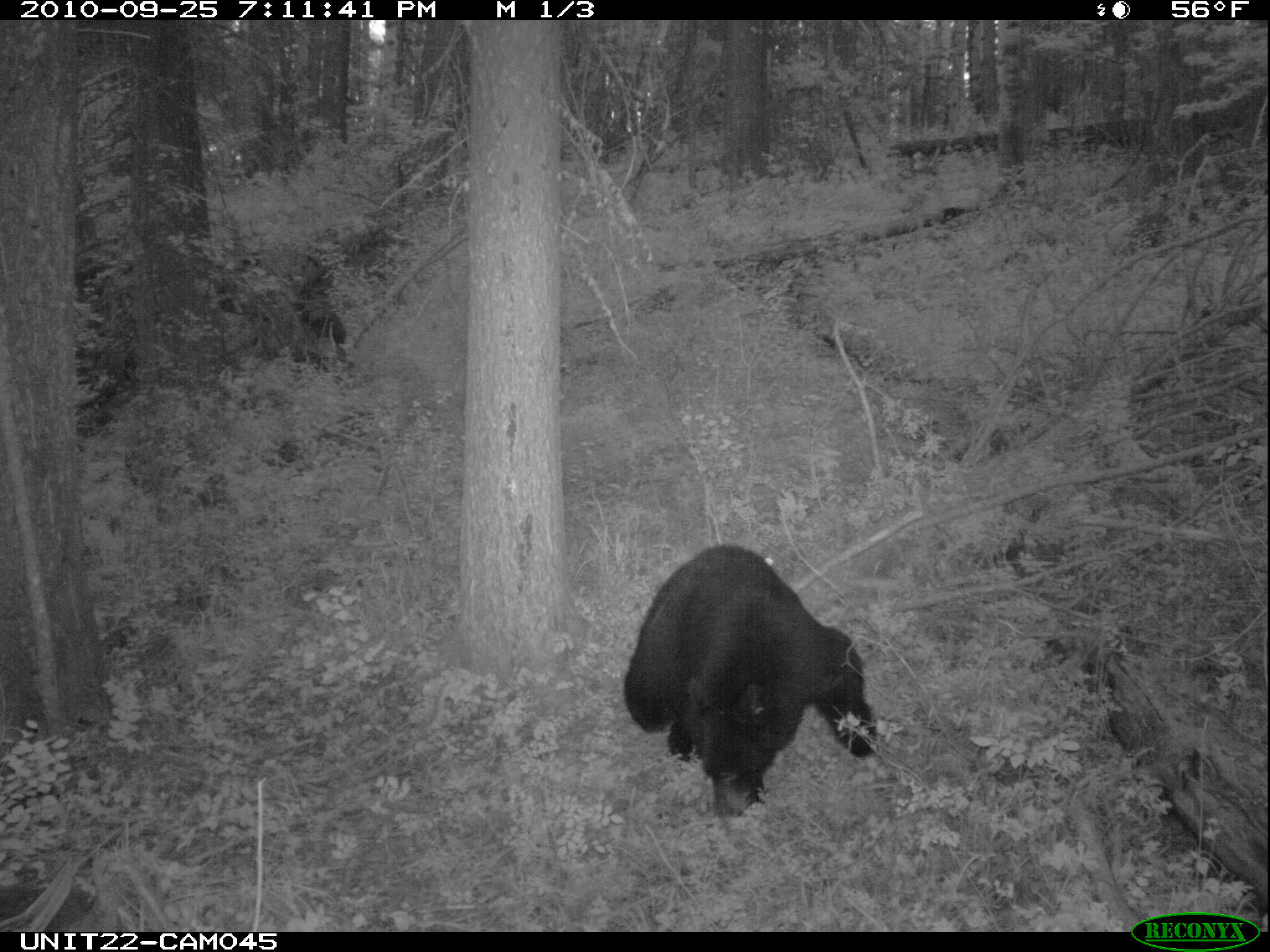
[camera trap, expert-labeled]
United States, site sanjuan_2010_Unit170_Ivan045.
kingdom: Animalia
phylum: Chordata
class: Mammalia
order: Carnivora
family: Ursidae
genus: Ursus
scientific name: Ursus americanus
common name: american black bear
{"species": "Ursus americanus (american black bear)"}